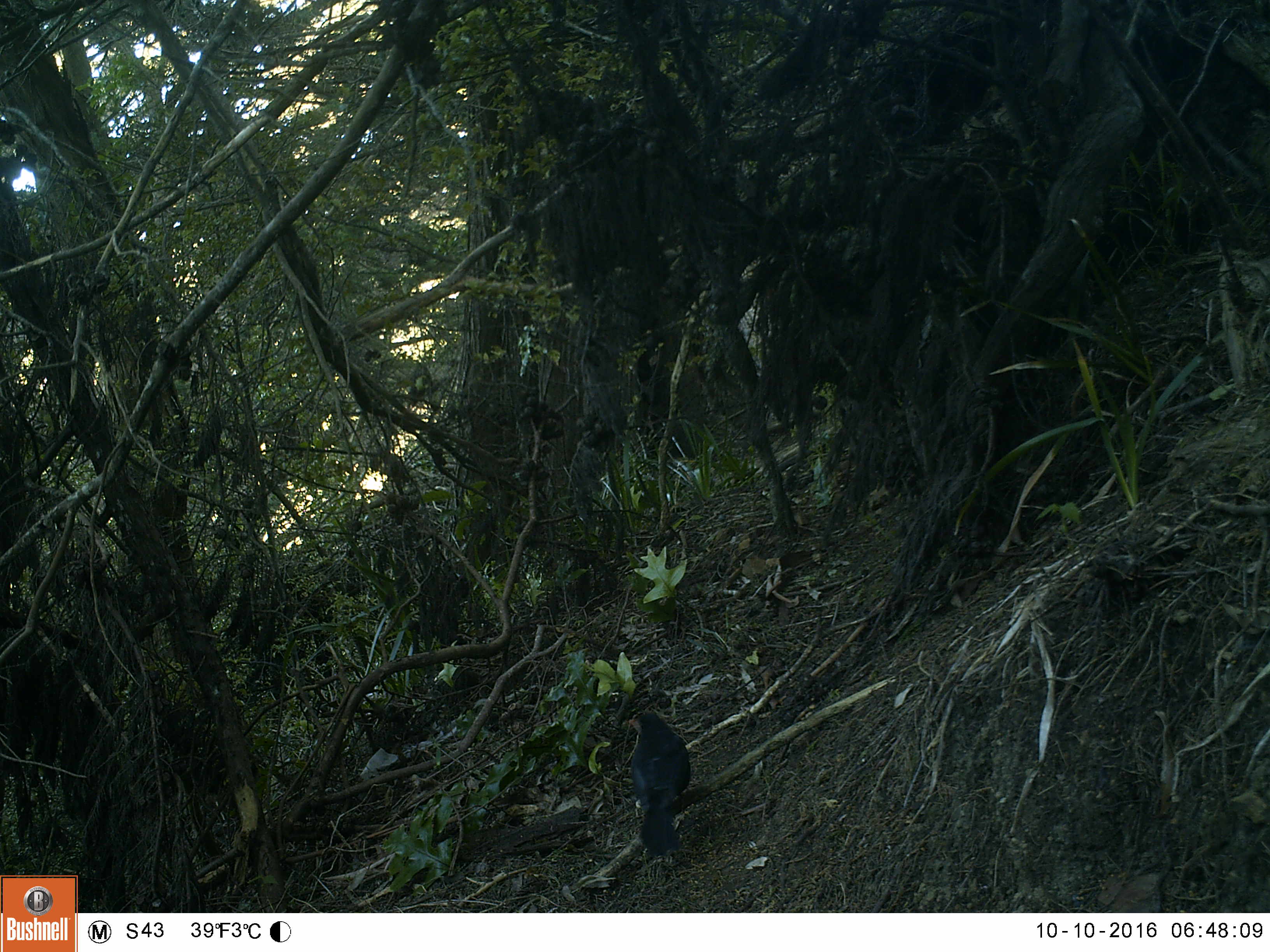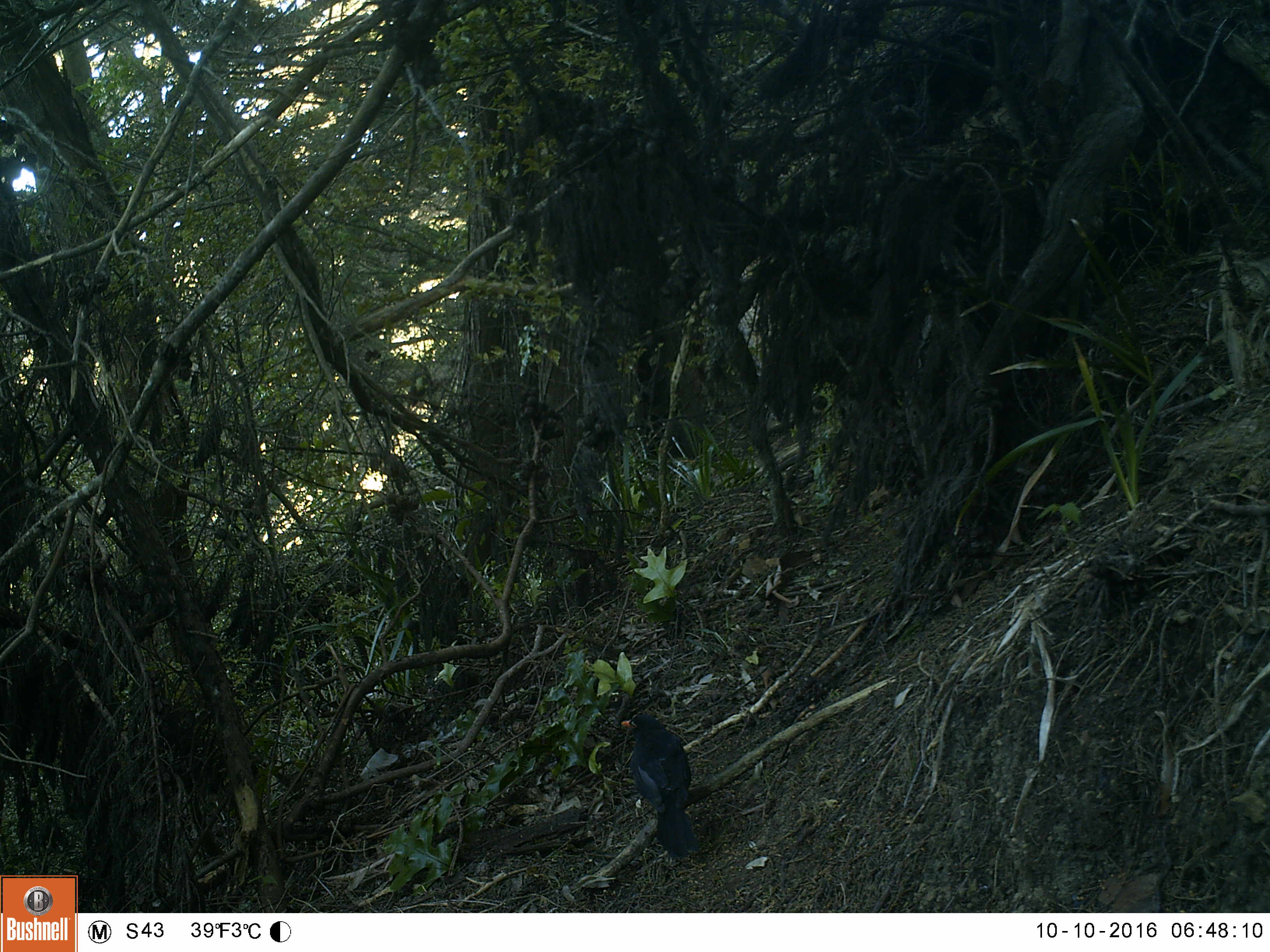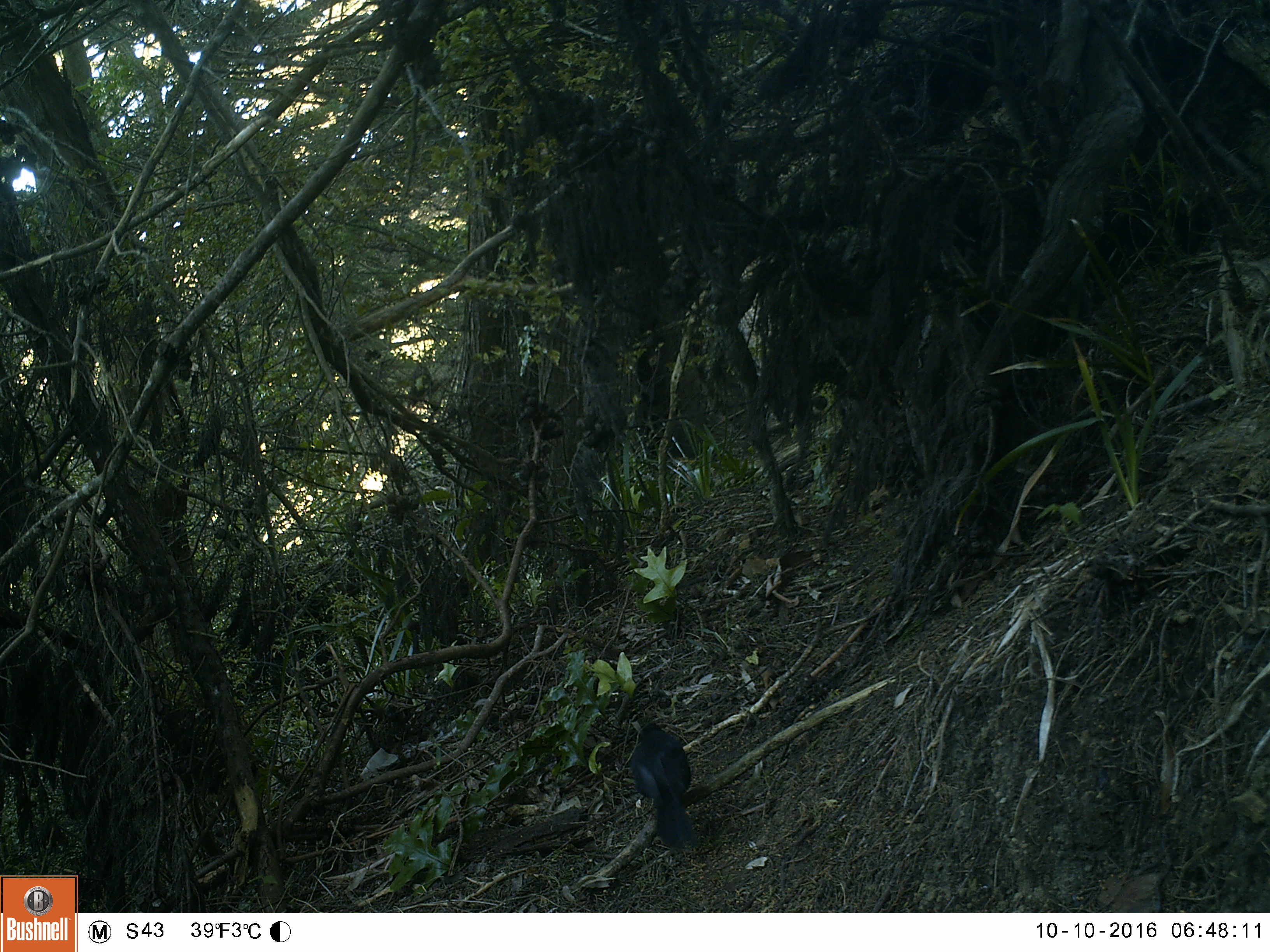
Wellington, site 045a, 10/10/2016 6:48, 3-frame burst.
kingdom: Animalia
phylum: Chordata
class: Aves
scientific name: Aves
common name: bird